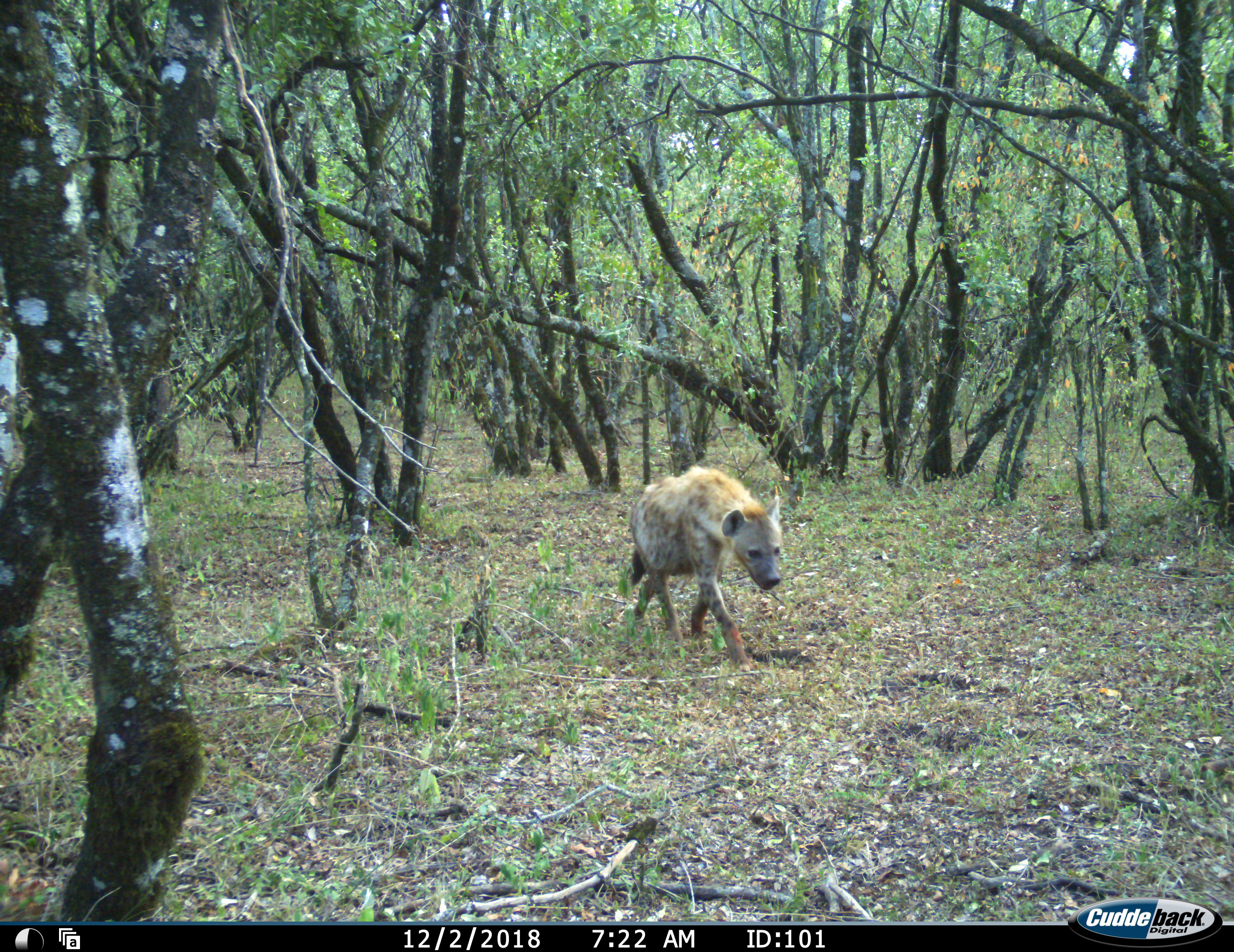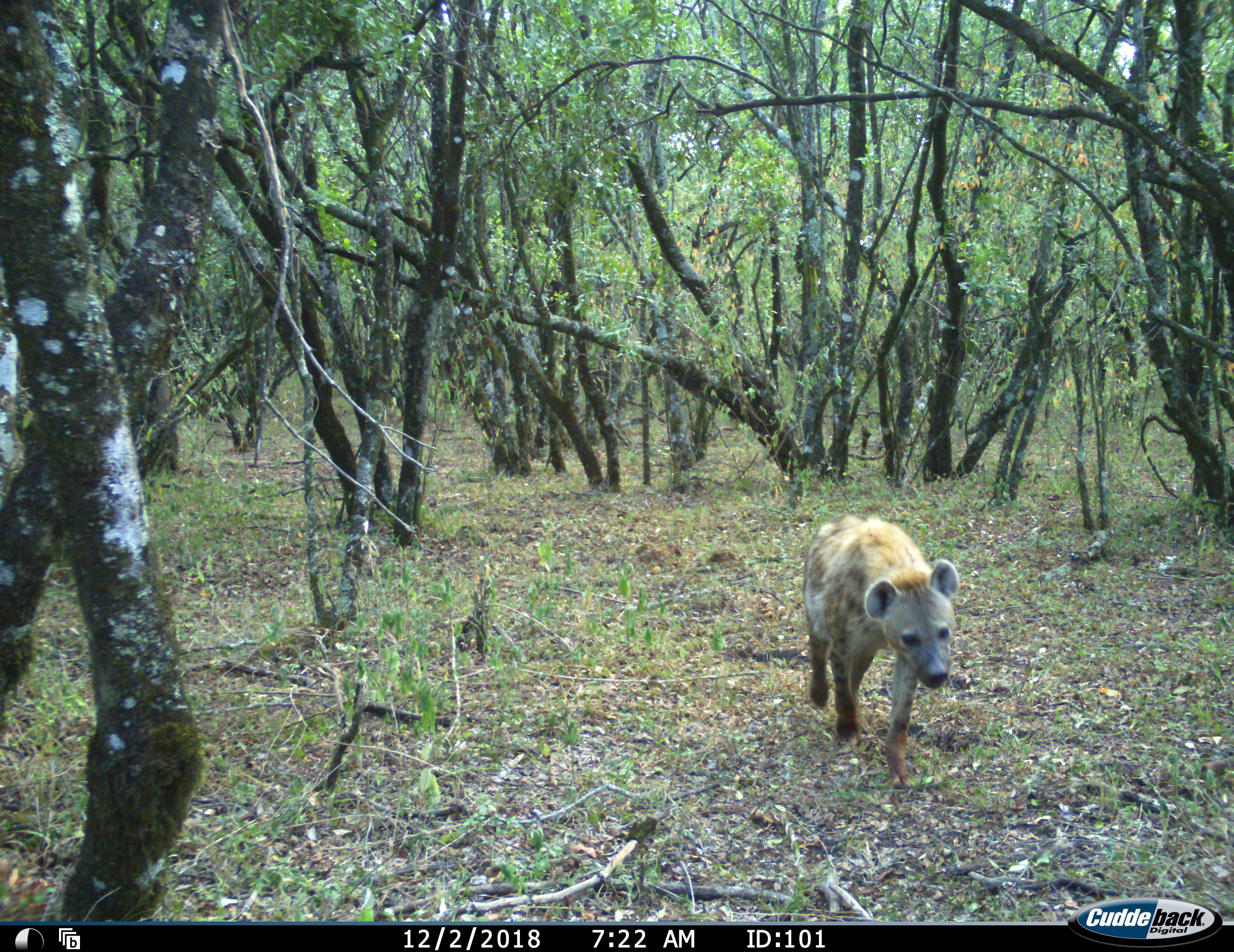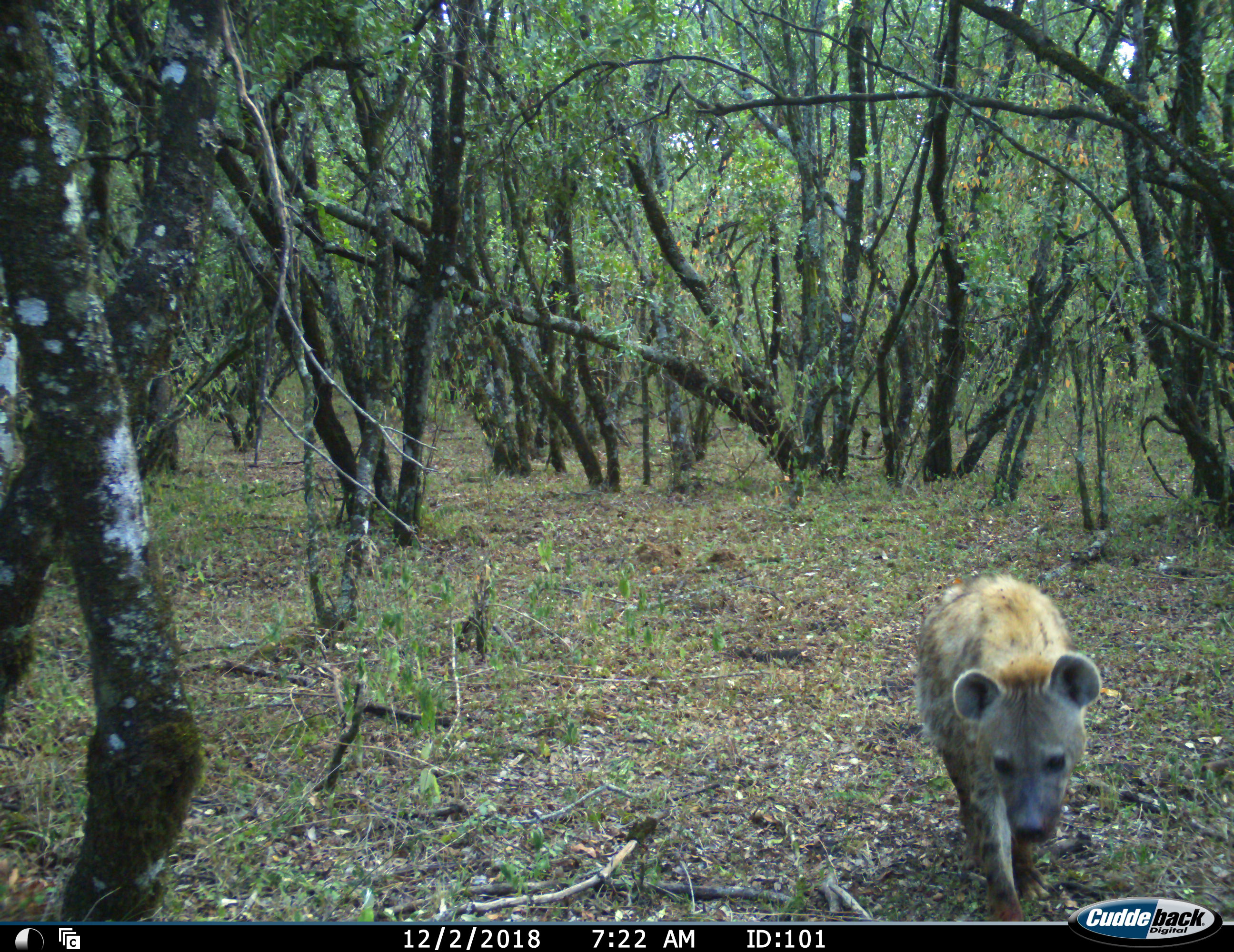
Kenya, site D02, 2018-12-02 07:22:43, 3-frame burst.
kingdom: Animalia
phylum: Chordata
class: Mammalia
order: Carnivora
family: Hyaenidae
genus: Crocuta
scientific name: Crocuta crocuta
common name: spotted hyena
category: hyenaspotted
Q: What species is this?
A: Hyenaspotted (spotted hyena) (Crocuta crocuta).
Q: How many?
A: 1.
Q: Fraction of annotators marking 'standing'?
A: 11%.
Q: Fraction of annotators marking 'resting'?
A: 0%.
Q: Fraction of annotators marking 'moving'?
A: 100%.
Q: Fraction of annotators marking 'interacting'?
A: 0%.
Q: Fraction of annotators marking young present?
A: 0%.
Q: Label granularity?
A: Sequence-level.